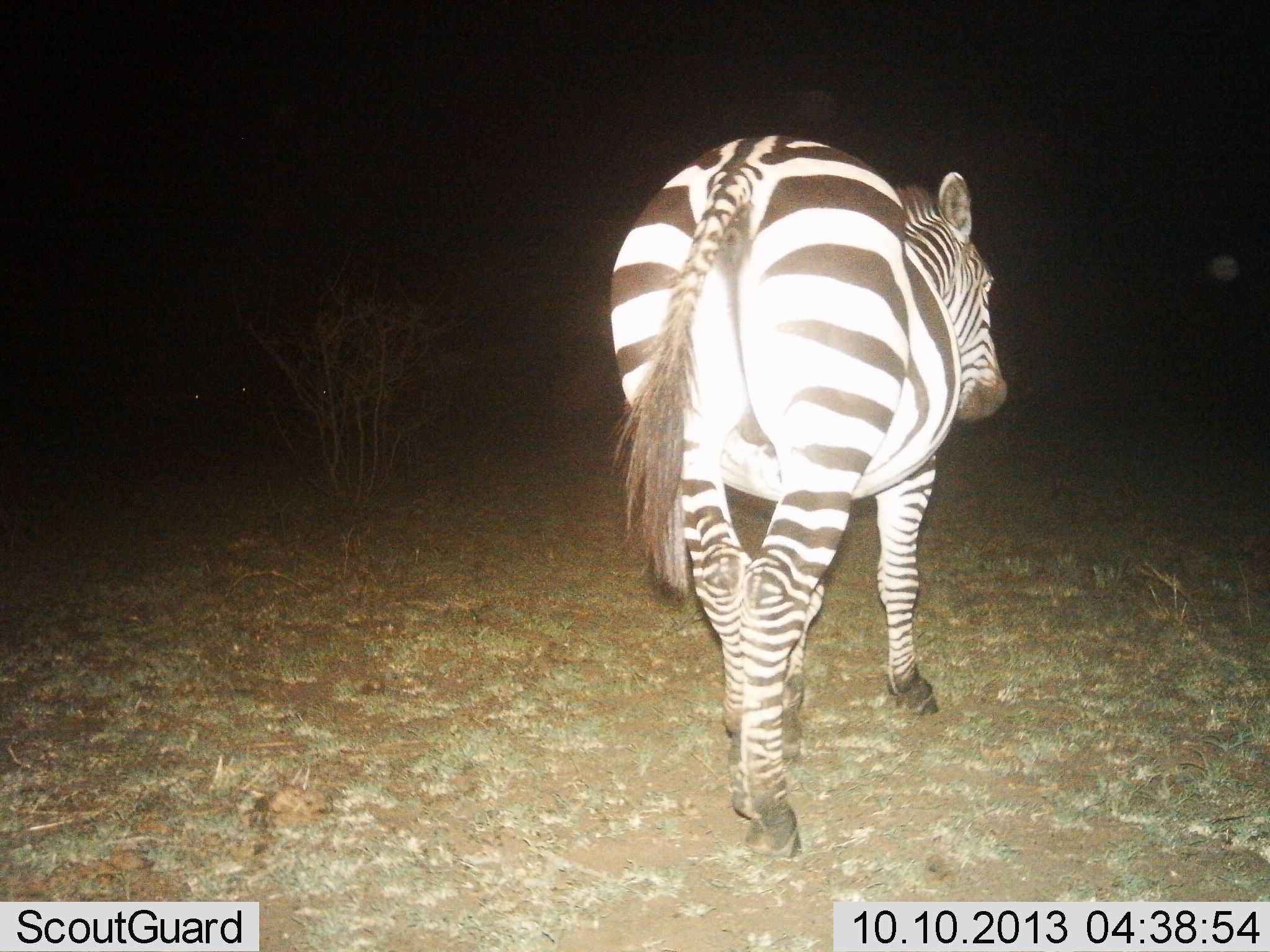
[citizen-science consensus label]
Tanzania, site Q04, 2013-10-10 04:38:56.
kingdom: Animalia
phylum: Chordata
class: Mammalia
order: Perissodactyla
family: Equidae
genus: Equus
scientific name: Equus quagga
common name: plains zebra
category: zebra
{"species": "zebra (plains zebra) (Equus quagga)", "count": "1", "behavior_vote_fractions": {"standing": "17%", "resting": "0%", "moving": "83%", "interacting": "0%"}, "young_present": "0%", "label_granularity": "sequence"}